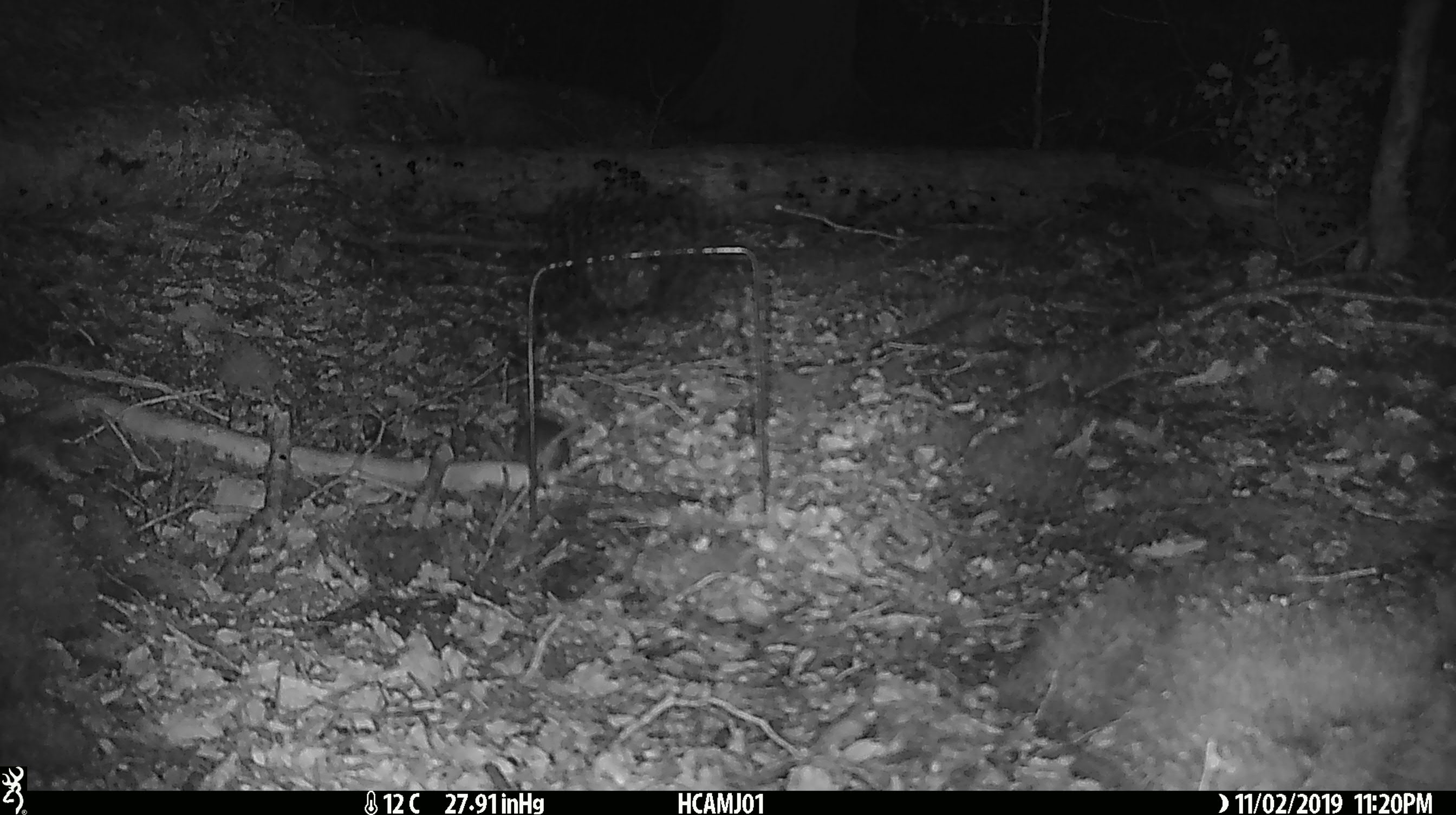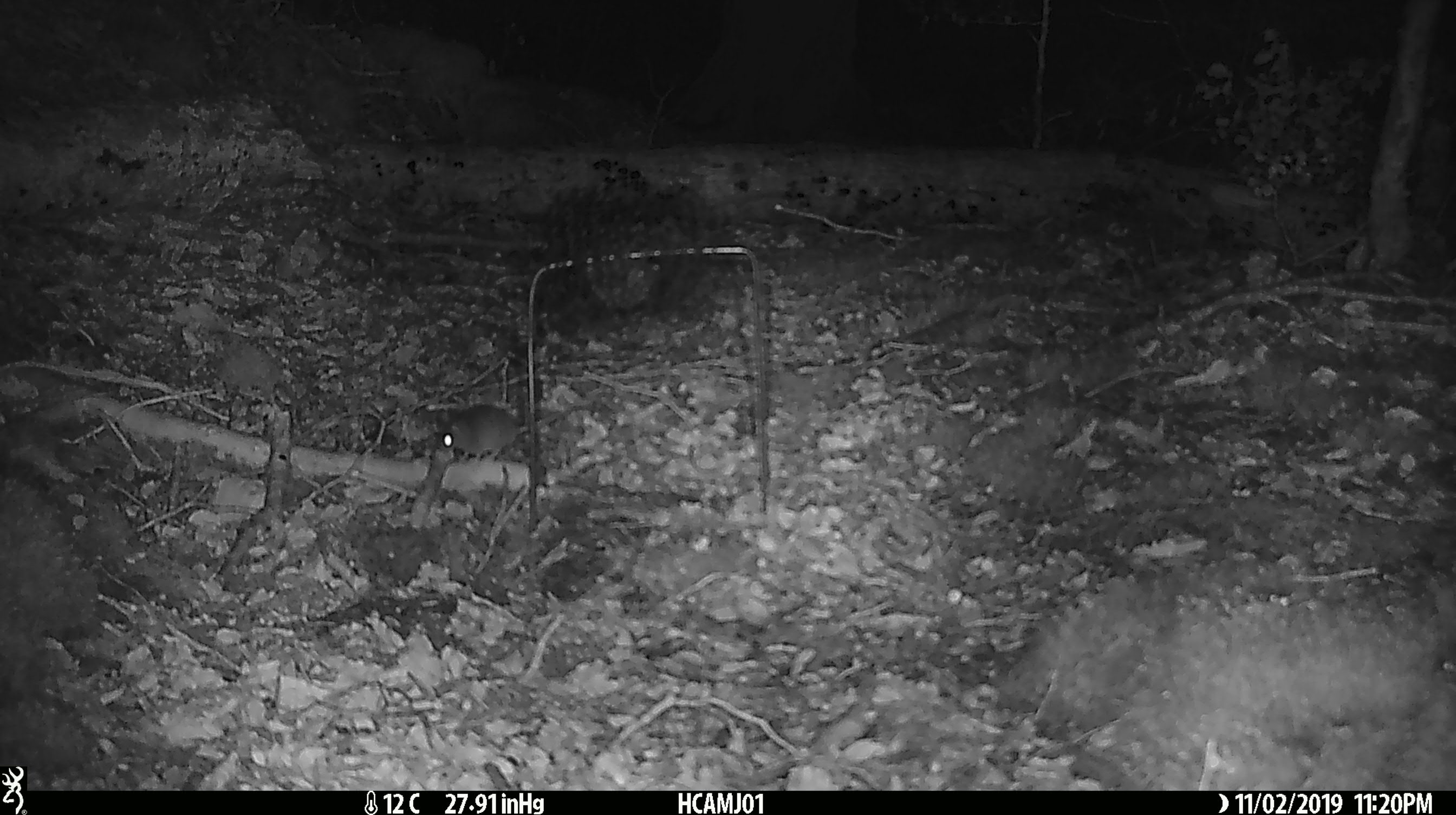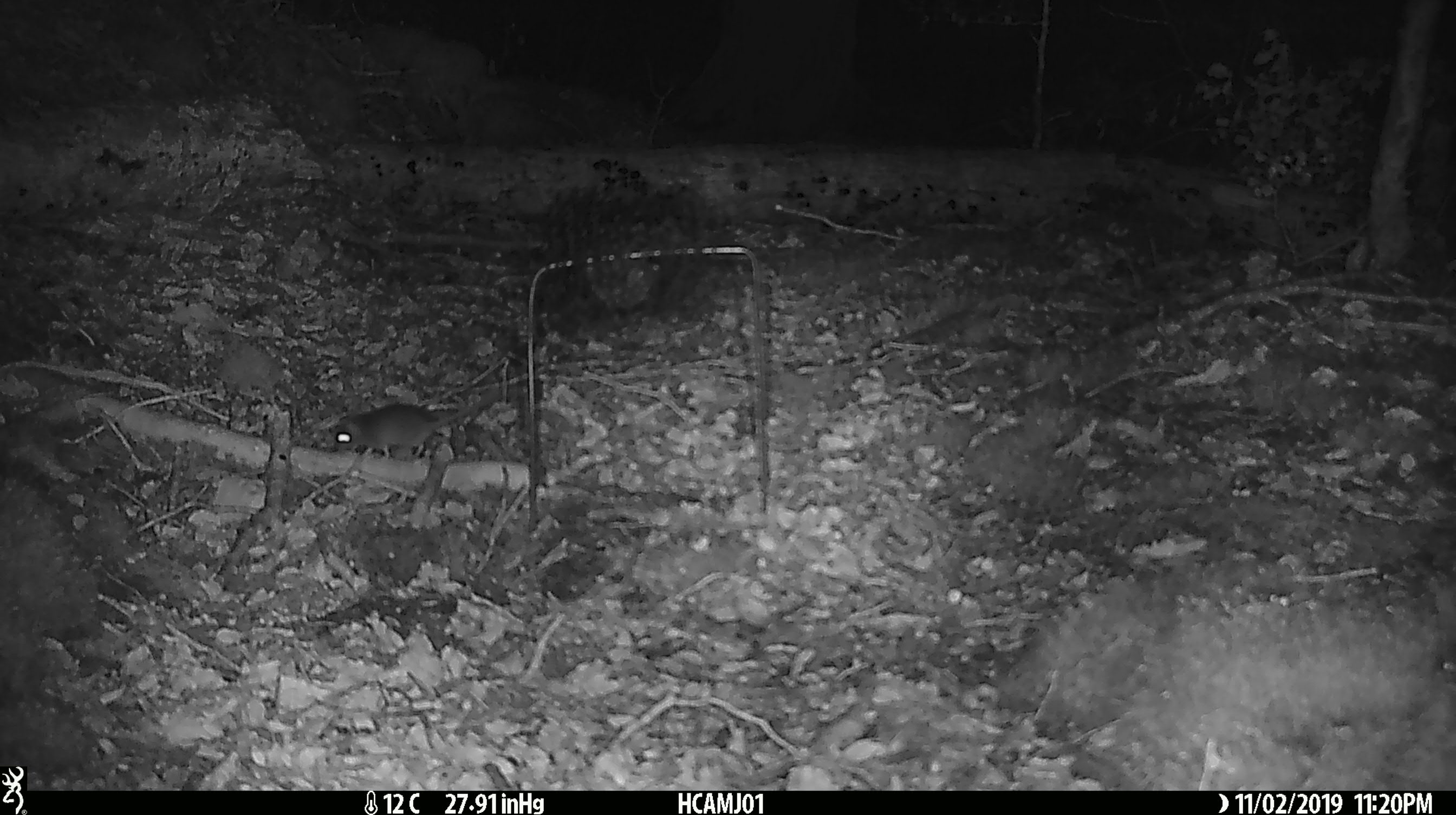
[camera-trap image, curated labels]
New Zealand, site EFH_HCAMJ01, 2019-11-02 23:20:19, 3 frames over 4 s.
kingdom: Animalia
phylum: Chordata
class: Mammalia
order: Rodentia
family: Muridae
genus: Mus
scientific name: Mus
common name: mouse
Mouse (Mus).